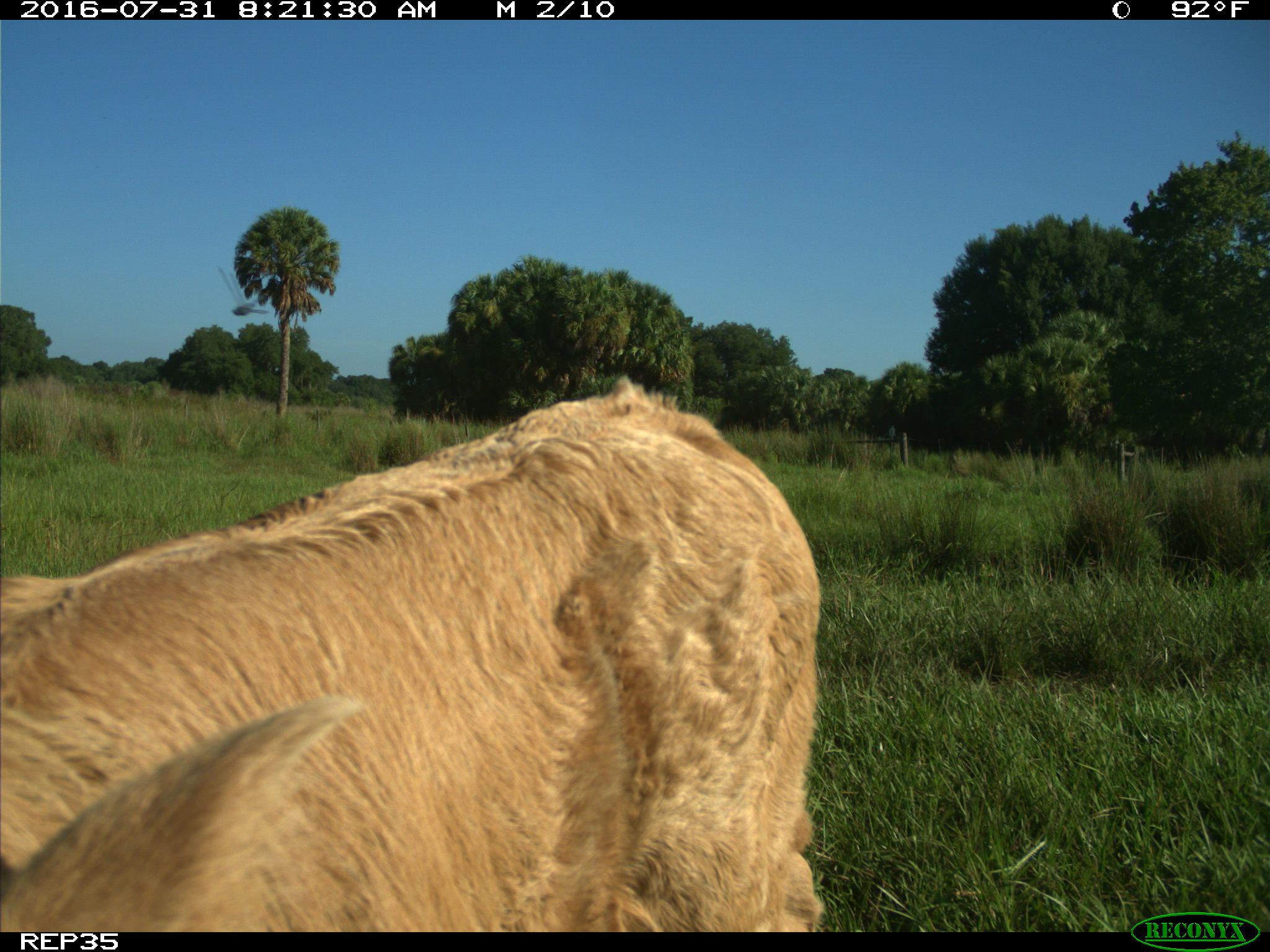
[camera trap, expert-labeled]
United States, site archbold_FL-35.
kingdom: Animalia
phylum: Chordata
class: Mammalia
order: Artiodactyla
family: Bovidae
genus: Bos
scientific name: Bos taurus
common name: domestic cow